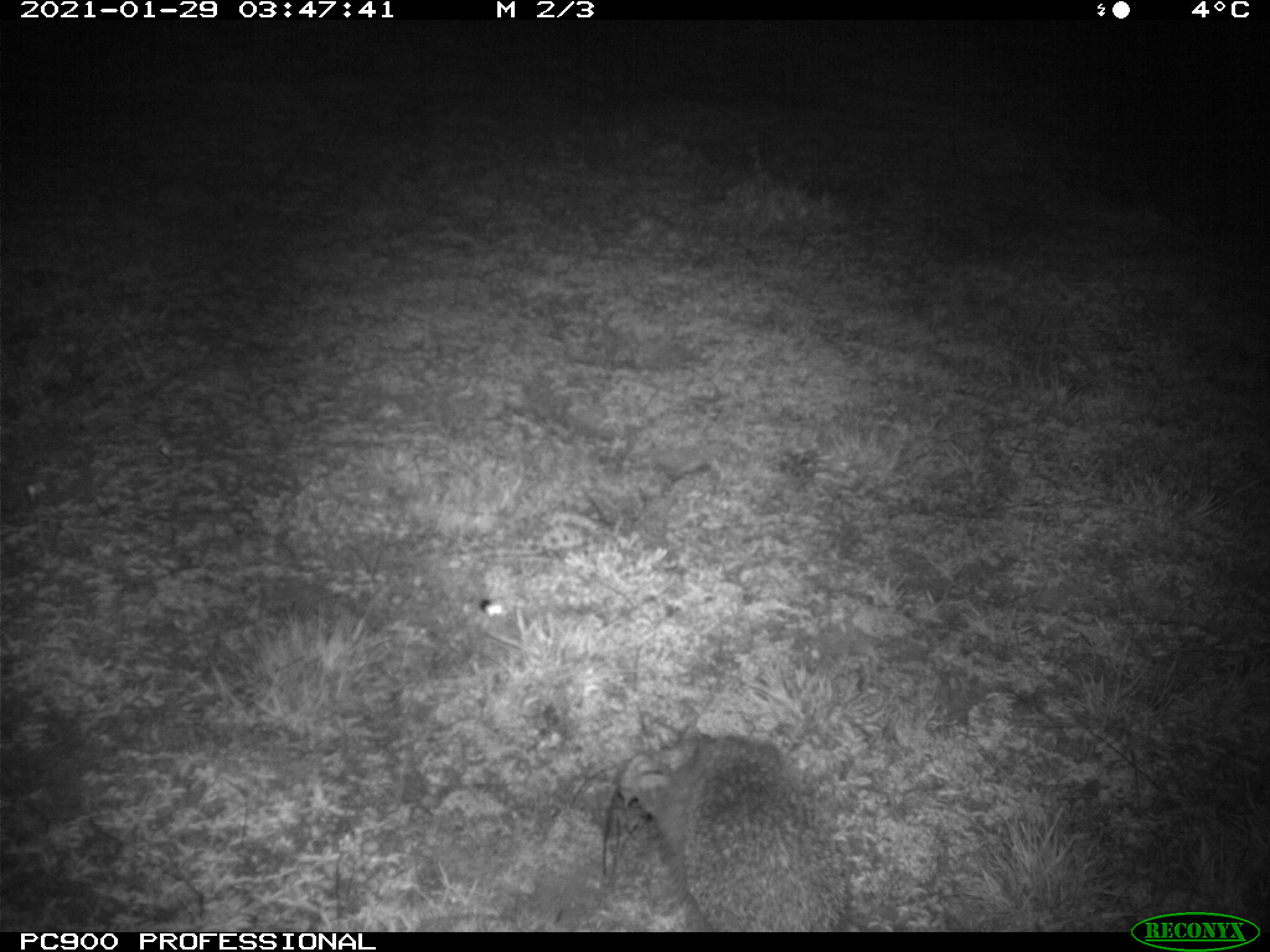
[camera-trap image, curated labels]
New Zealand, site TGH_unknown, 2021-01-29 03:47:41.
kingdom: Animalia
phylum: Chordata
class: Mammalia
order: Eulipotyphla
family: Erinaceidae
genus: Erinaceus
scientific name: Erinaceus europaeus europaeus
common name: european hedgehog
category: hedgehog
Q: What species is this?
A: Hedgehog (european hedgehog) (Erinaceus europaeus europaeus).